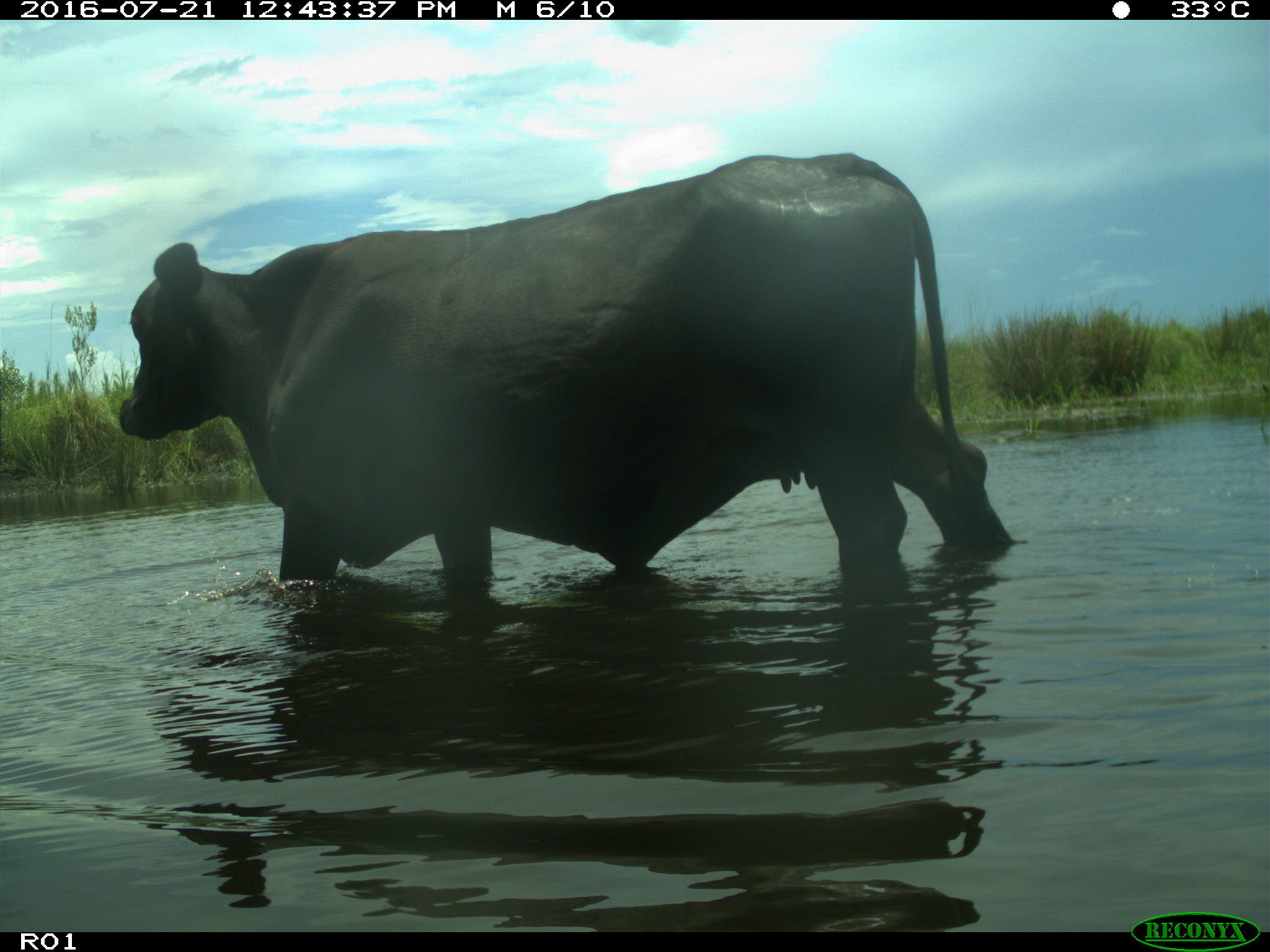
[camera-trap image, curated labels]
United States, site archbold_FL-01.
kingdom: Animalia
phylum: Chordata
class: Mammalia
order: Artiodactyla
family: Bovidae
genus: Bos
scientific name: Bos taurus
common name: domestic cow